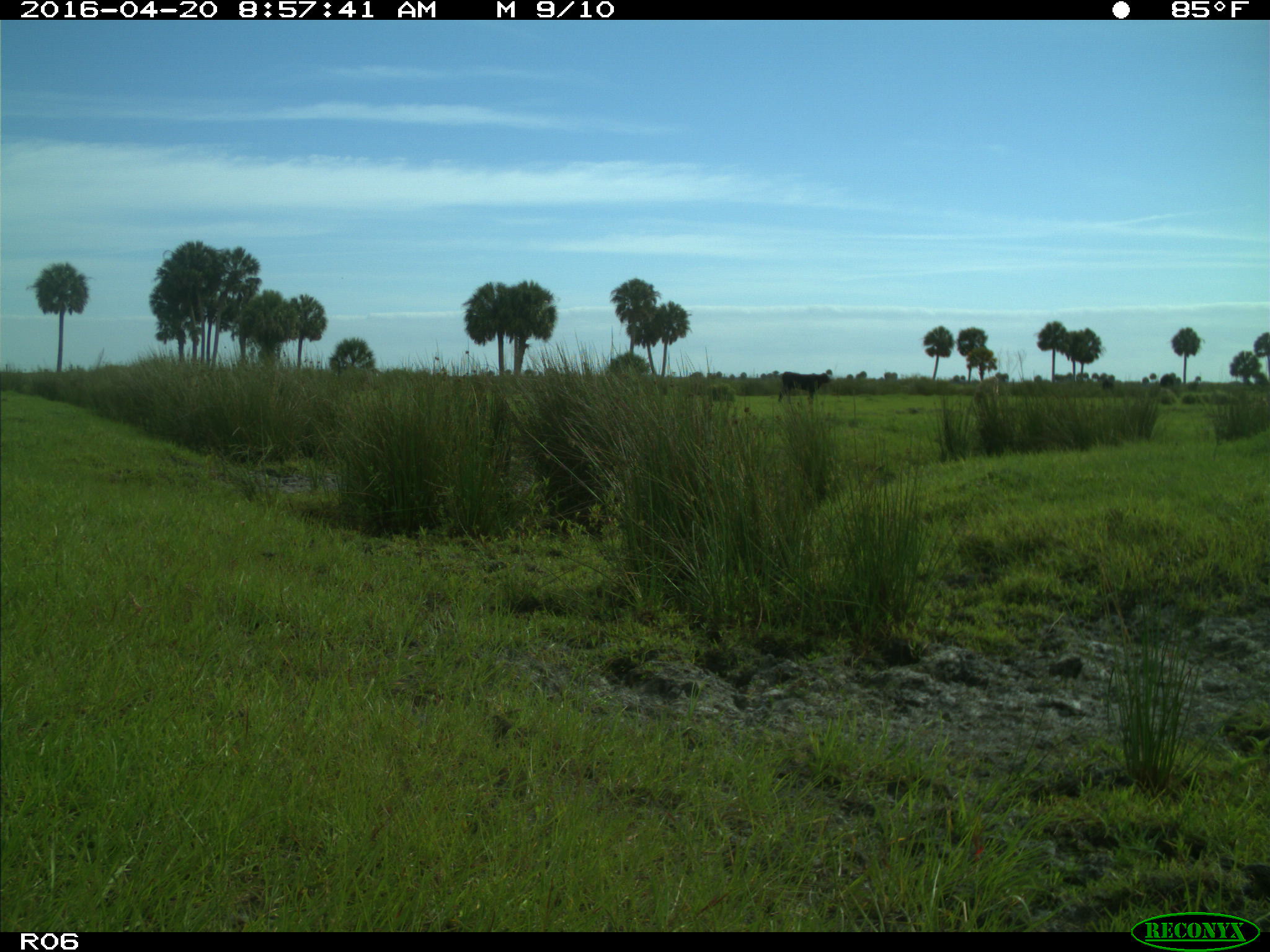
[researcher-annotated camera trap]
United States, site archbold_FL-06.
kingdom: Animalia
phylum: Chordata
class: Mammalia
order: Artiodactyla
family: Bovidae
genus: Bos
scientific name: Bos taurus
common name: domestic cow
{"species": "Bos taurus (domestic cow)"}